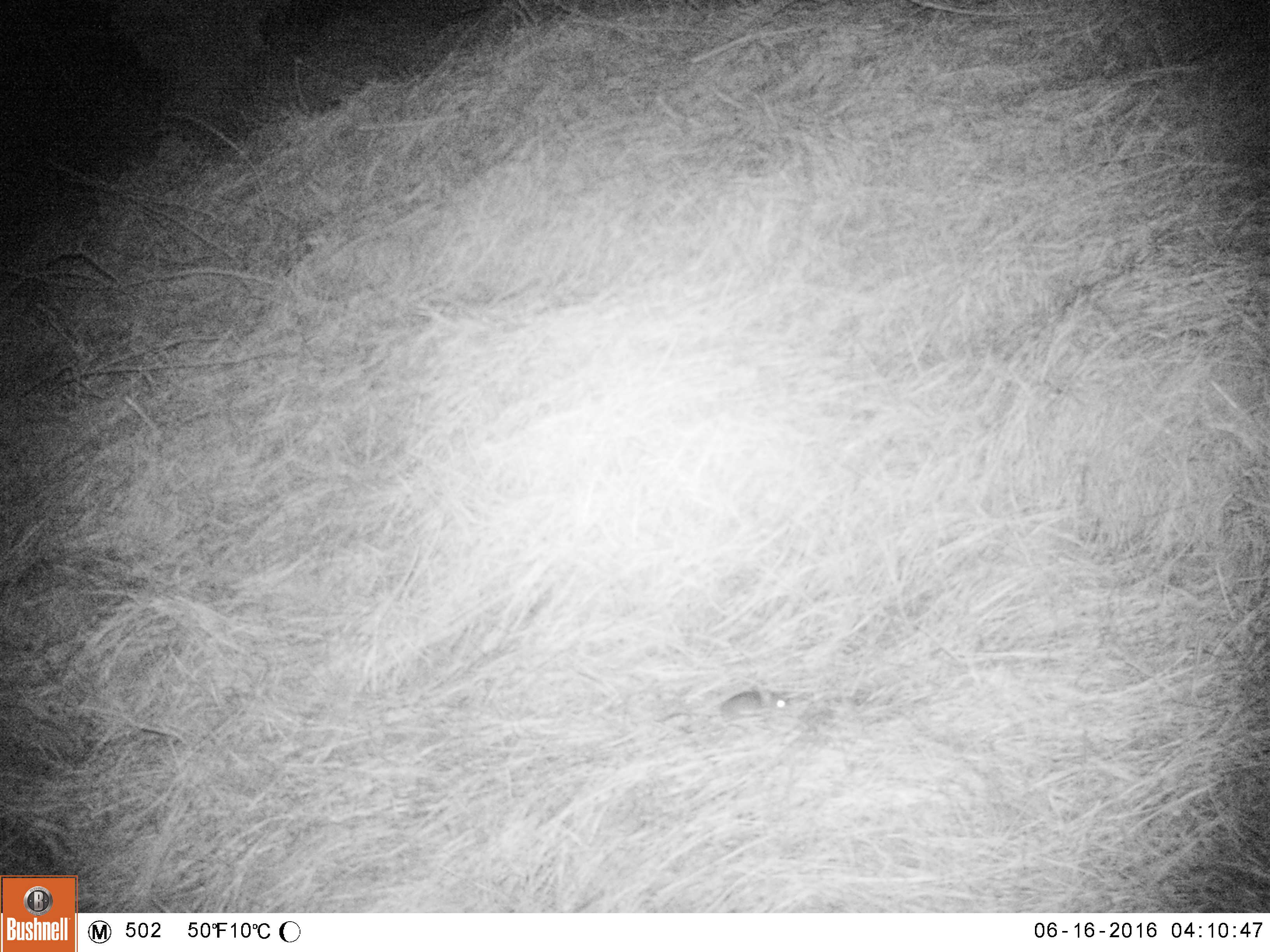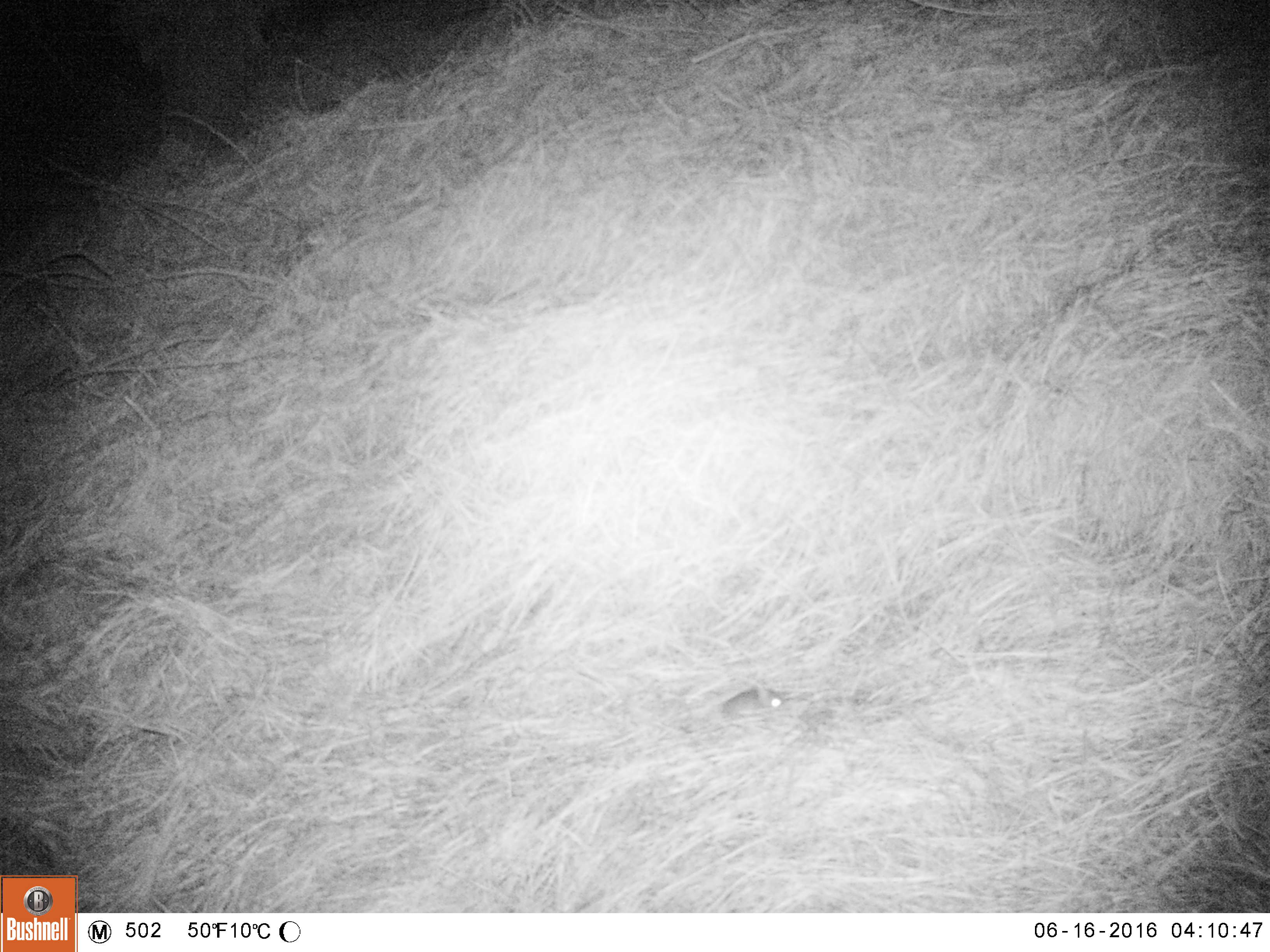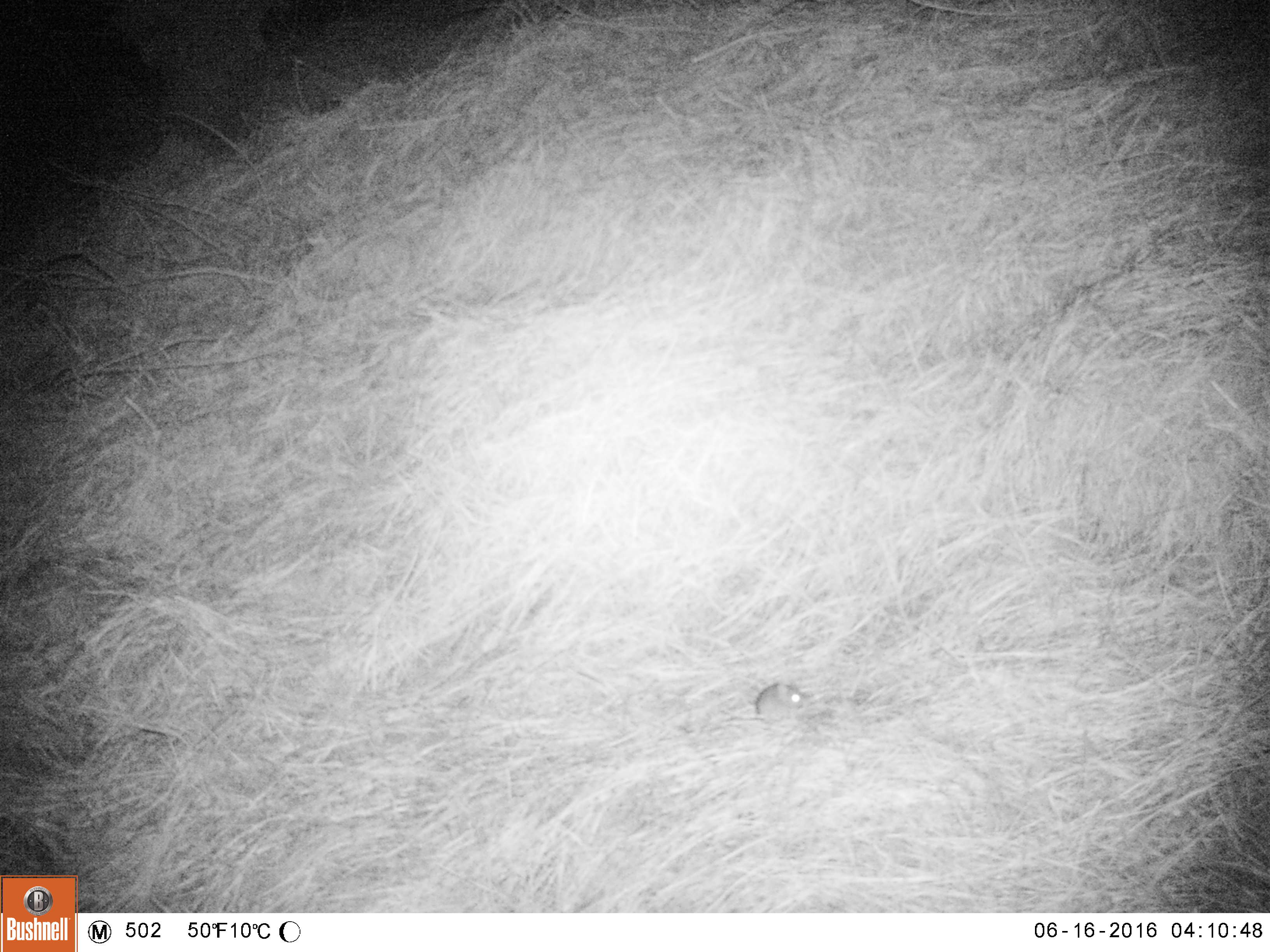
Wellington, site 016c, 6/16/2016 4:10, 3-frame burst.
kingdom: Animalia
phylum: Chordata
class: Mammalia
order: Rodentia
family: Muridae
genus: Mus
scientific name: Mus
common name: mouse